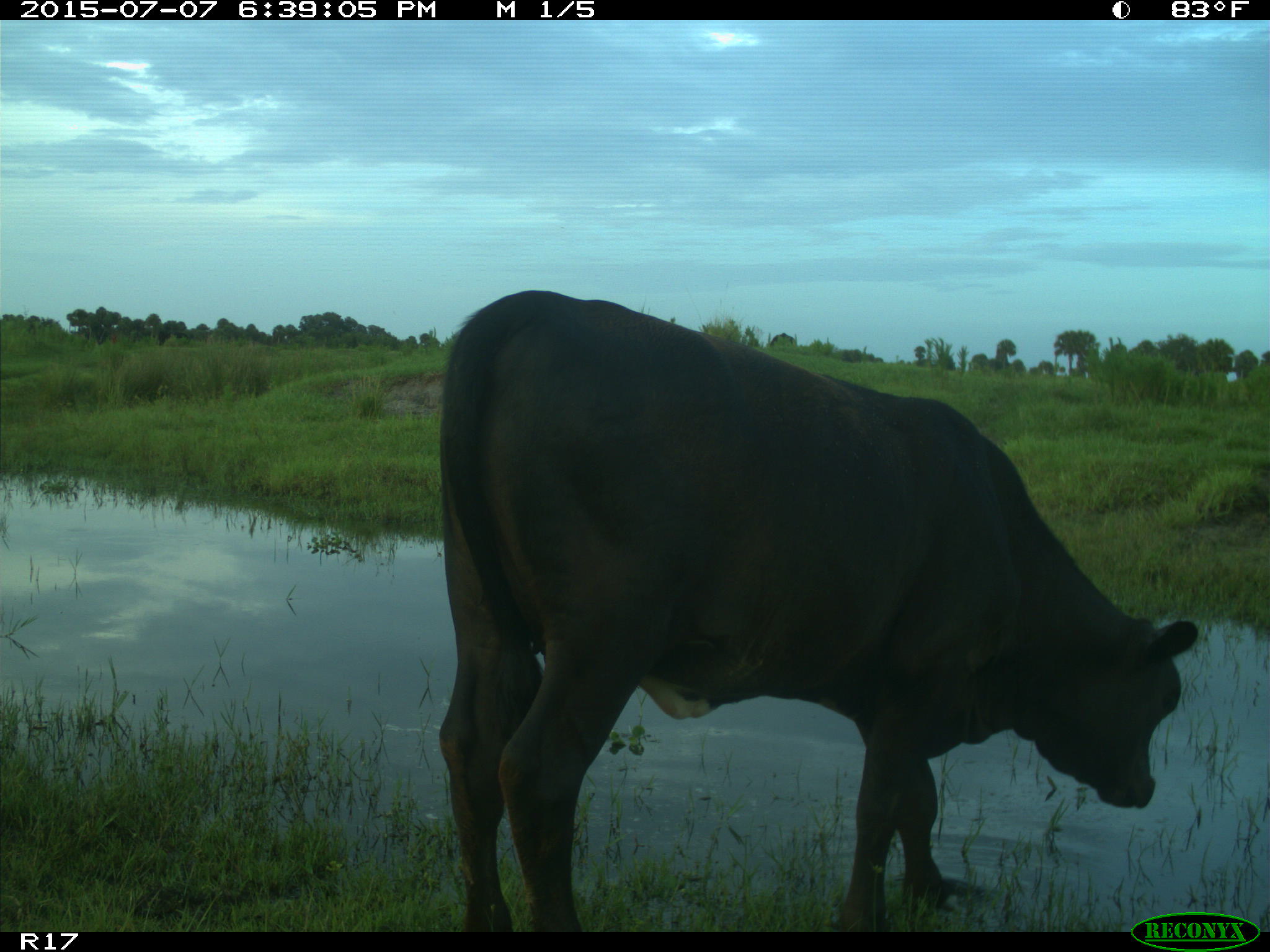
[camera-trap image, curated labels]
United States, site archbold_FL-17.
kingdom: Animalia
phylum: Chordata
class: Mammalia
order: Artiodactyla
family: Bovidae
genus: Bos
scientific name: Bos taurus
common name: domestic cow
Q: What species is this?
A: Bos taurus (domestic cow).